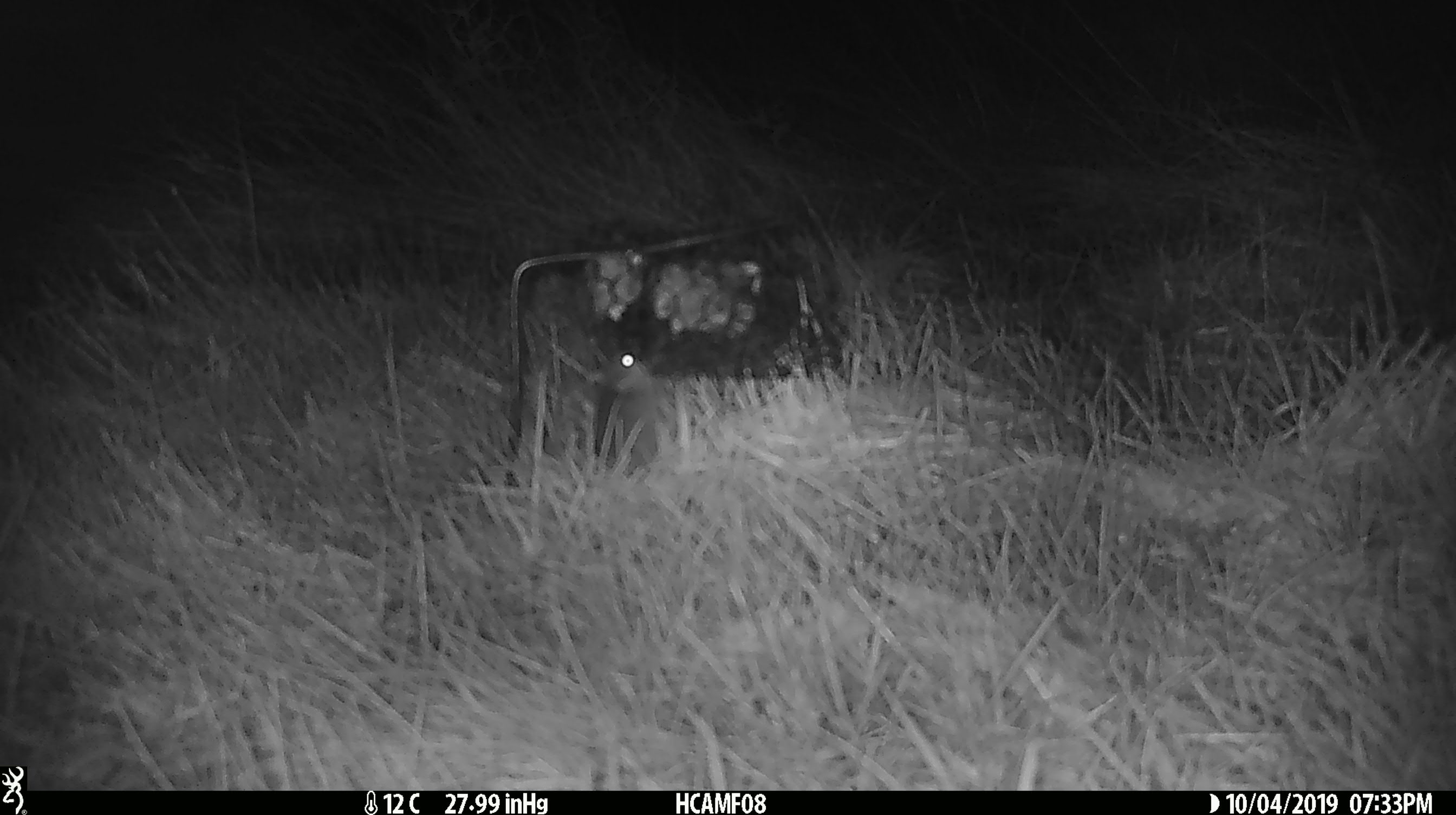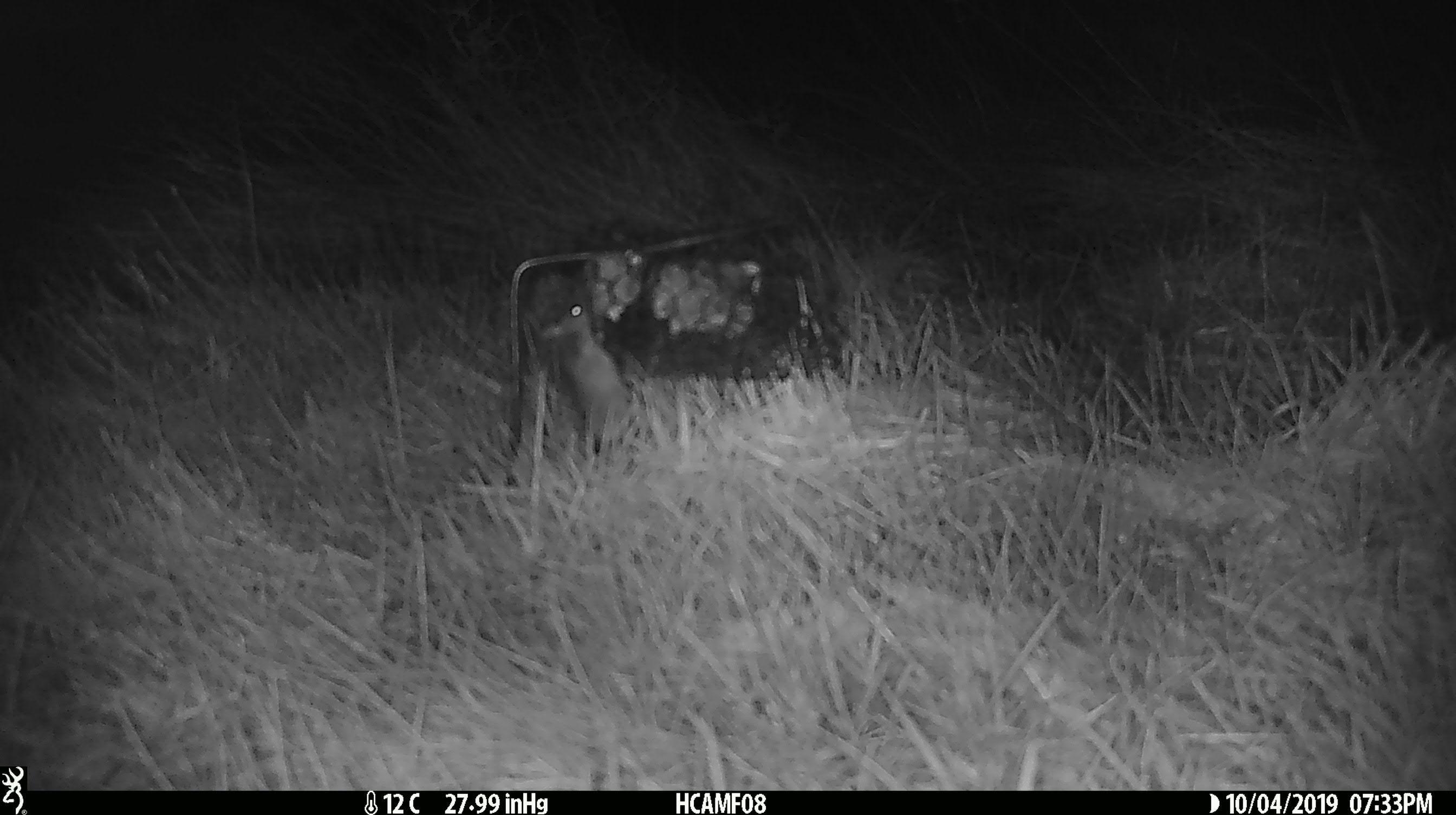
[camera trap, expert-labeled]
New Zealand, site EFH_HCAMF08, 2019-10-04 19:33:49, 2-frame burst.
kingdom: Animalia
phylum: Chordata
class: Mammalia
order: Rodentia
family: Muridae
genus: Mus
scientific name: Mus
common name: mouse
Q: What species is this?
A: Mouse (Mus).